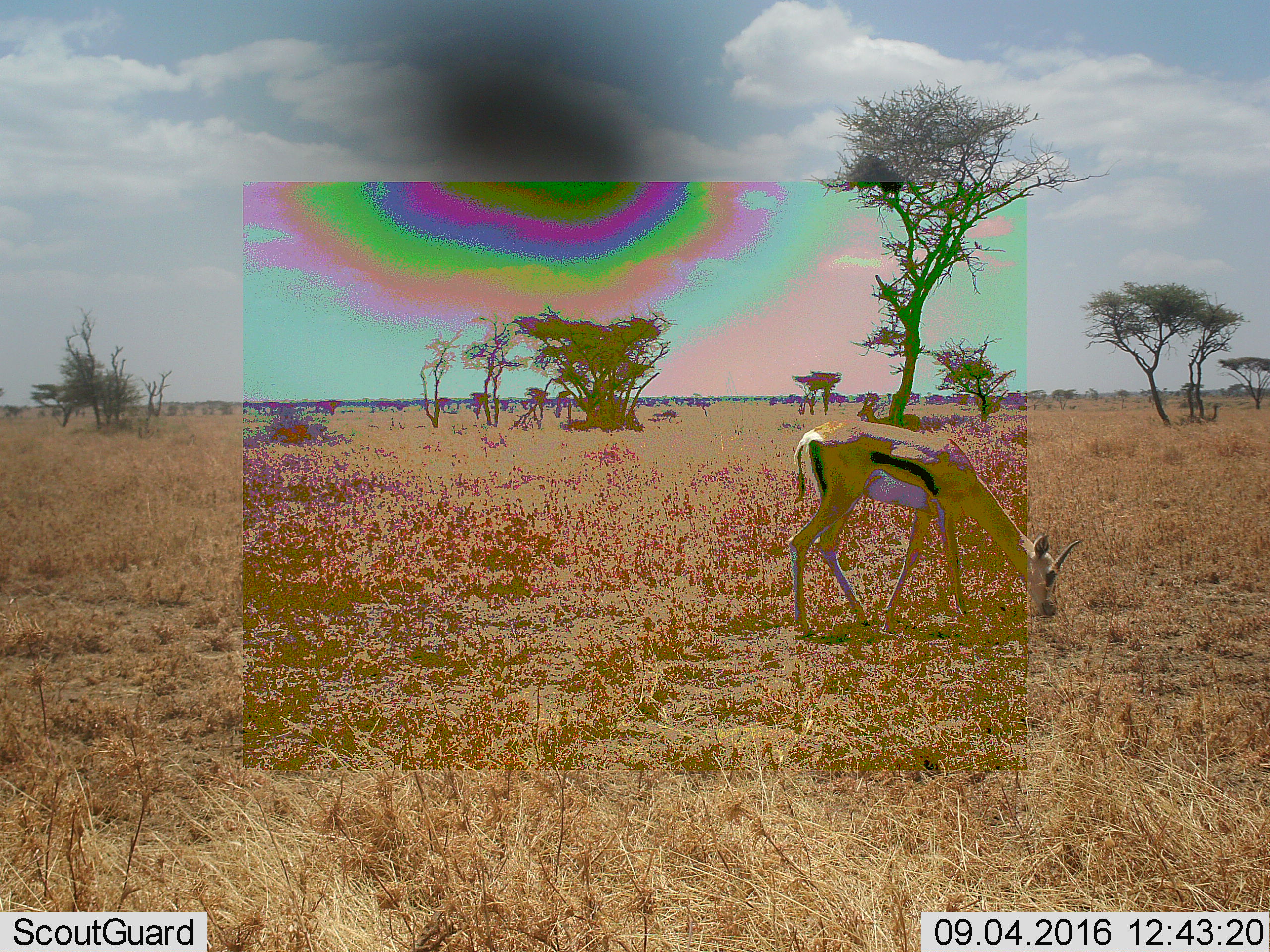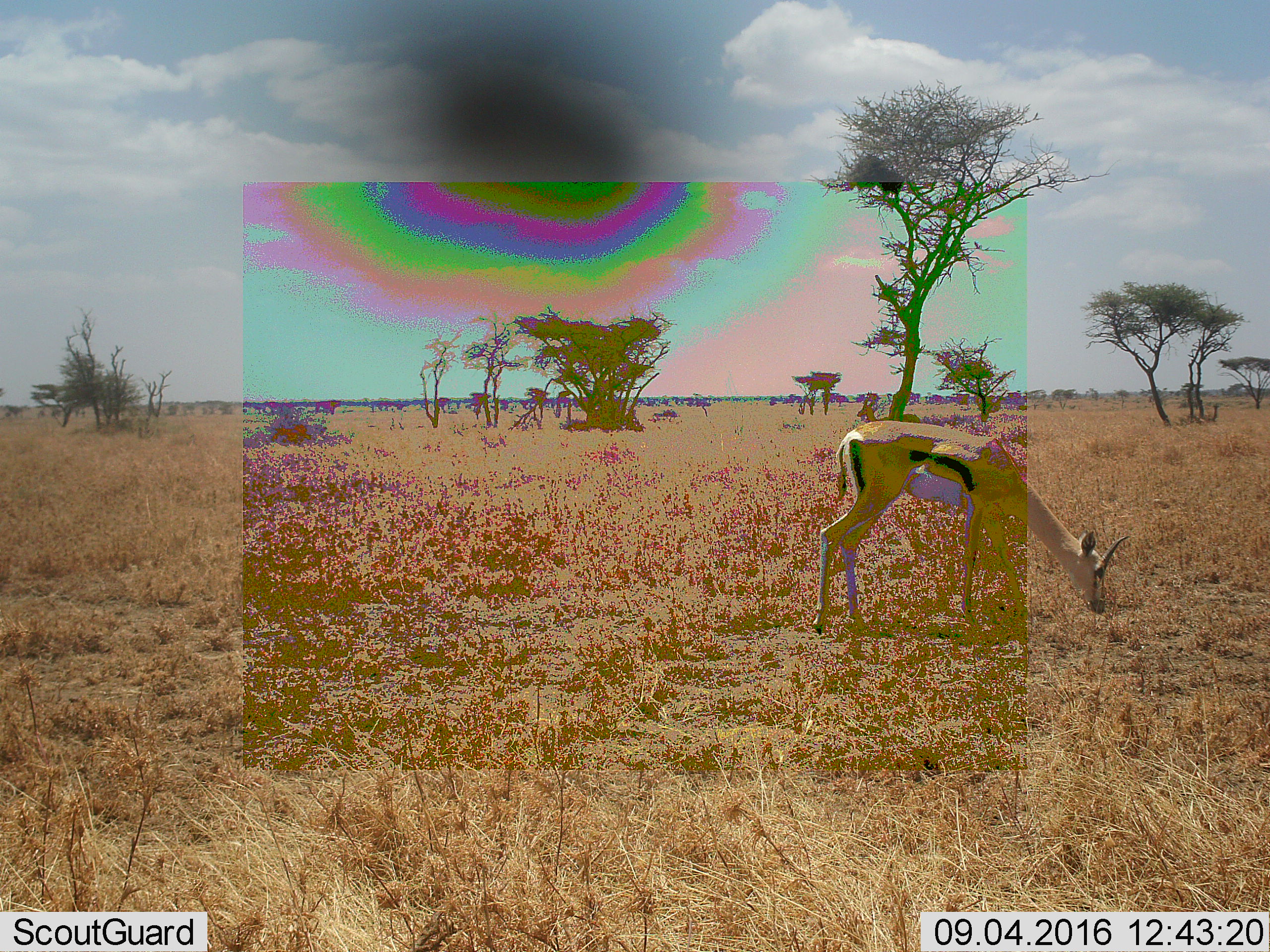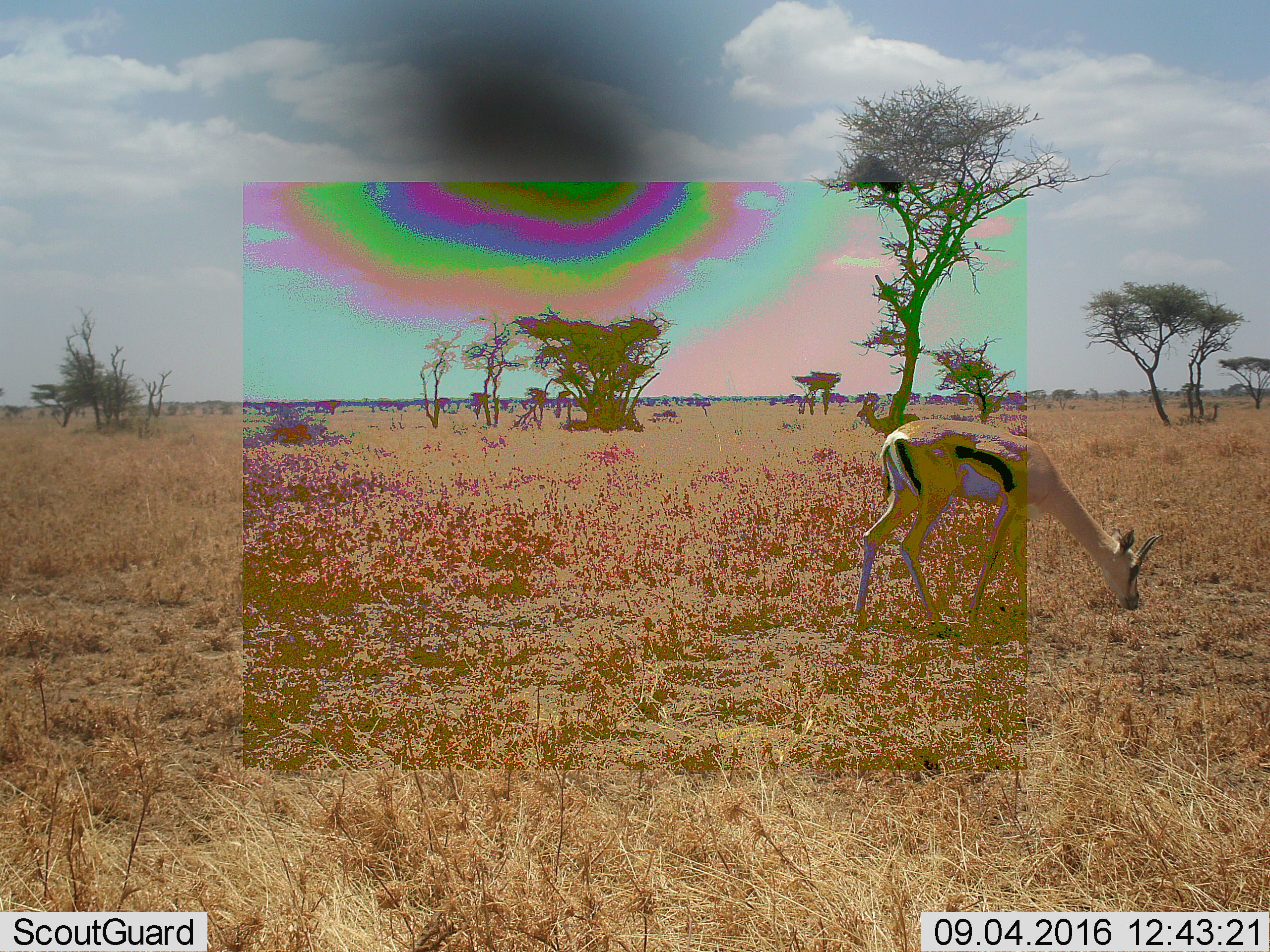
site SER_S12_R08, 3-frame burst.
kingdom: Animalia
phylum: Chordata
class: Mammalia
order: Artiodactyla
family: Bovidae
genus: Eudorcas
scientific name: Eudorcas thomsonii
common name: thomson's gazelle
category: gazellethomsons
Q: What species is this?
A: Gazellethomsons (thomson's gazelle) (Eudorcas thomsonii).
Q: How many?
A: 1.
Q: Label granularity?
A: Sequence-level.